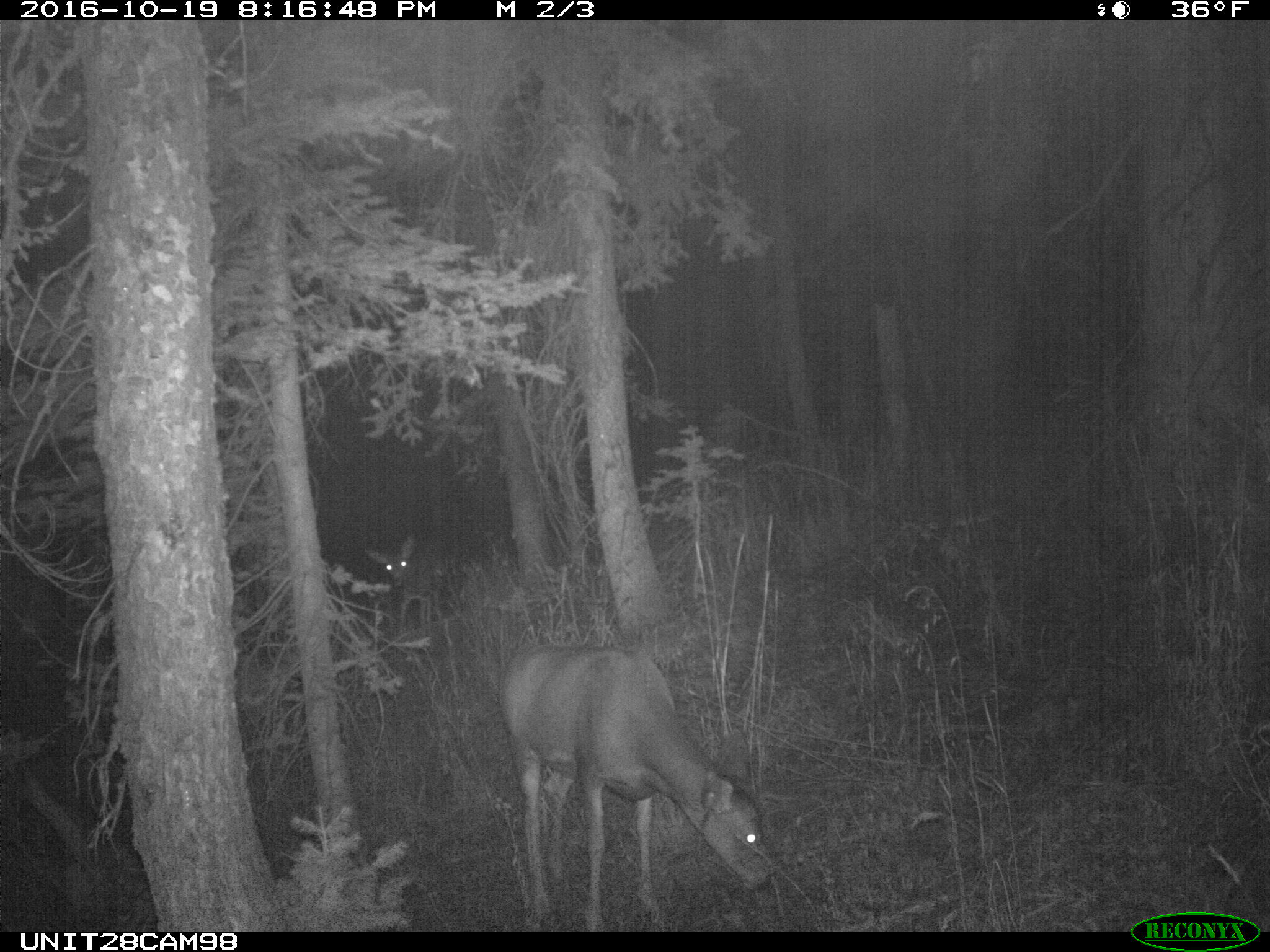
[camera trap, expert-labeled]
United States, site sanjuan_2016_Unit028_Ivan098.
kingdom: Animalia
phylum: Chordata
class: Mammalia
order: Artiodactyla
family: Cervidae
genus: Odocoileus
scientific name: Odocoileus hemionus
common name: mule deer